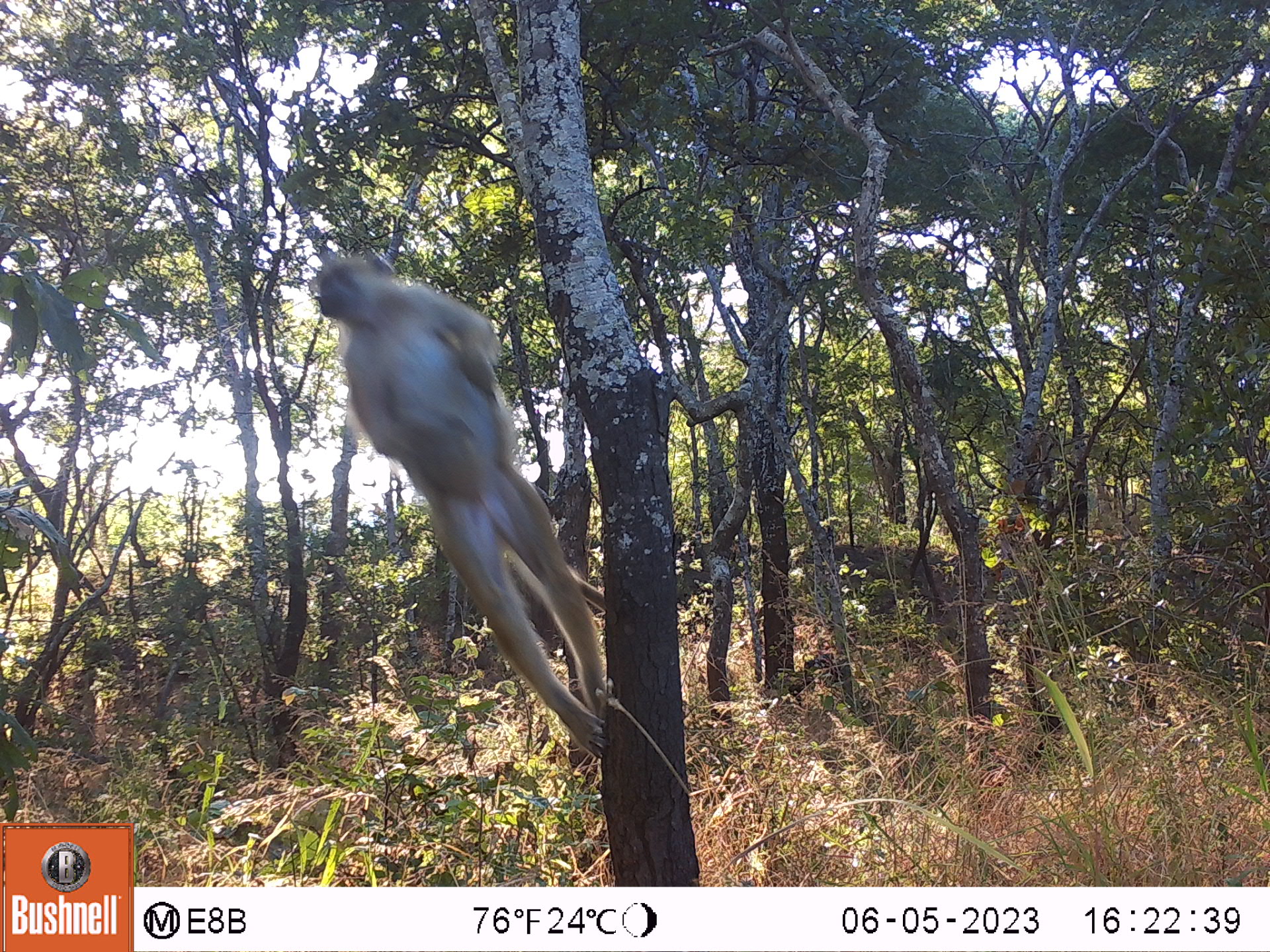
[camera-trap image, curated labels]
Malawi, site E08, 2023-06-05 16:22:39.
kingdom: Animalia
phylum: Chordata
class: Mammalia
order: Primates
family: Cercopithecidae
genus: Papio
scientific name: Papio cynocephalus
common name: yellow baboon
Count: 1.